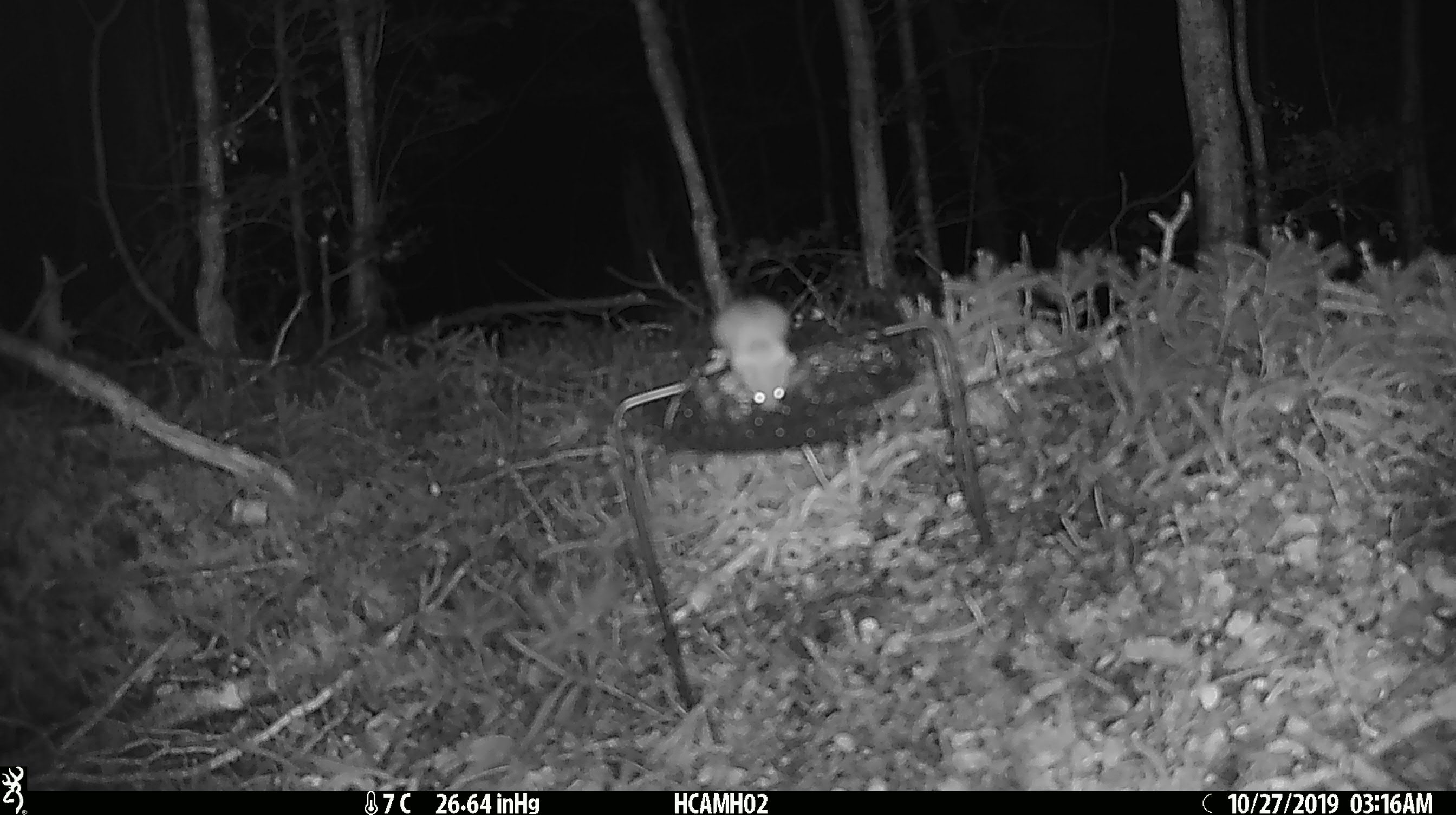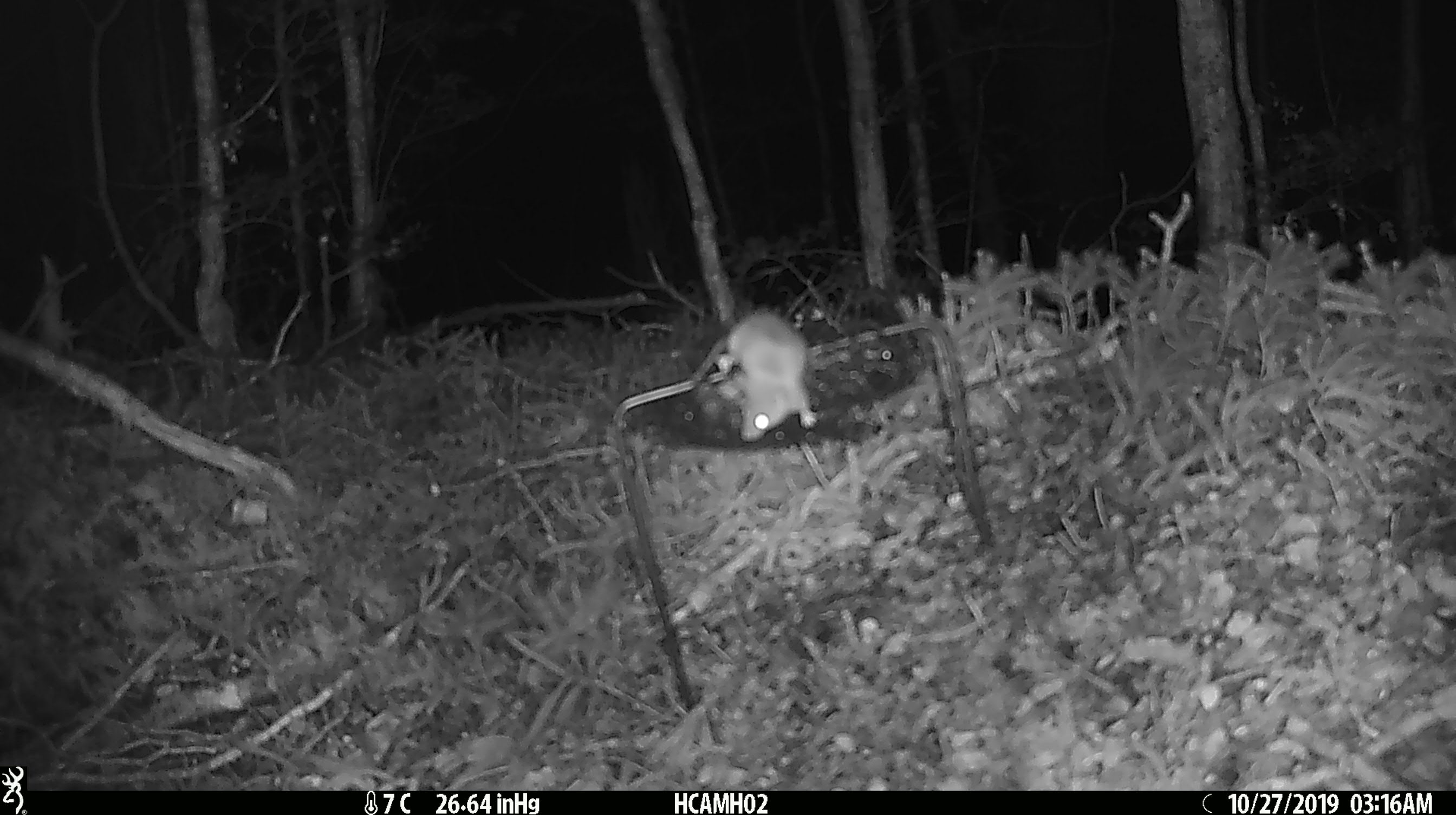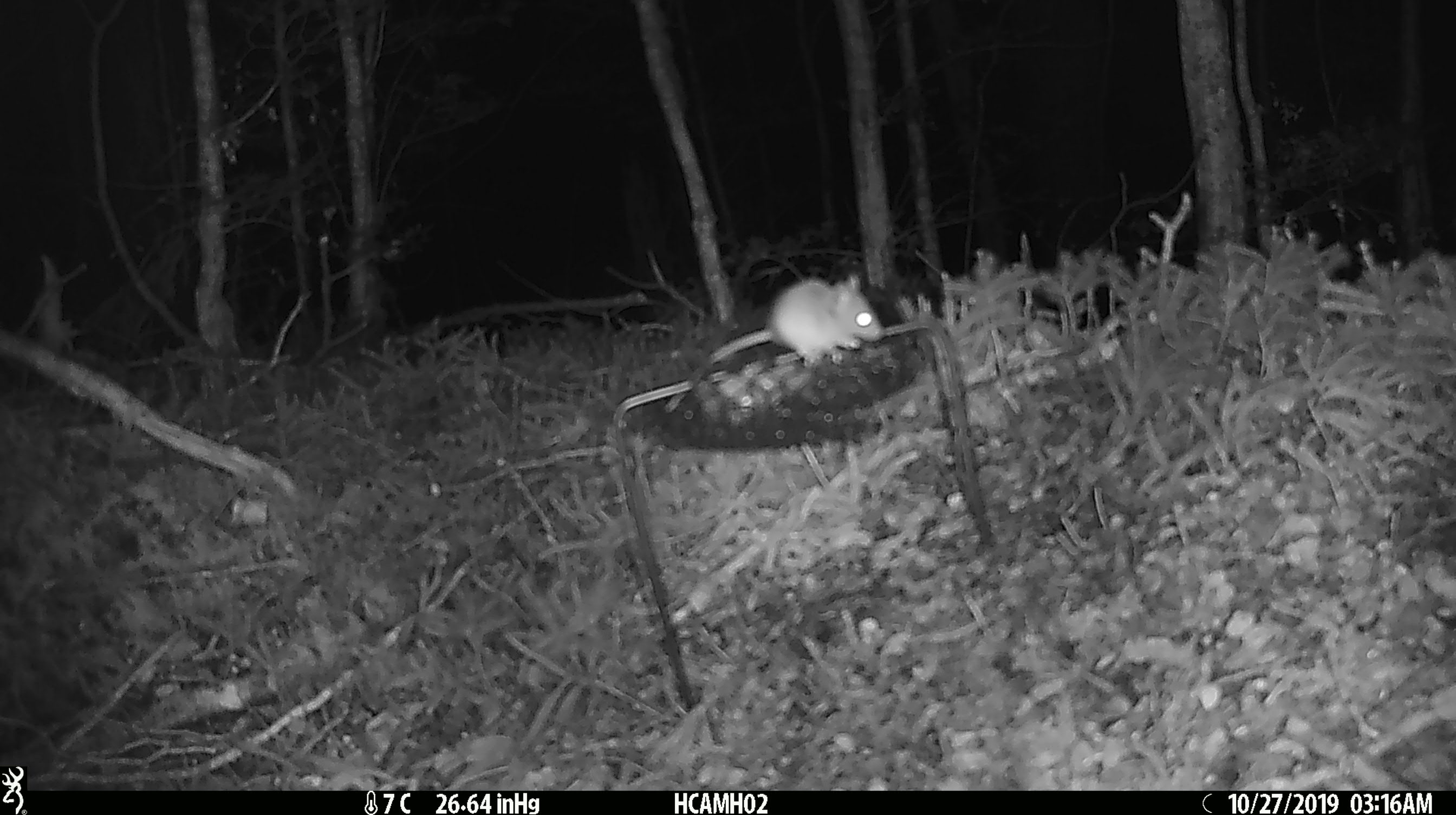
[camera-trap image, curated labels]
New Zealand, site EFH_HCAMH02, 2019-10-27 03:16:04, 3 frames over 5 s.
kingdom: Animalia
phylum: Chordata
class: Mammalia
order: Rodentia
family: Muridae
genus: Mus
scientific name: Mus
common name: mouse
Mouse (Mus).